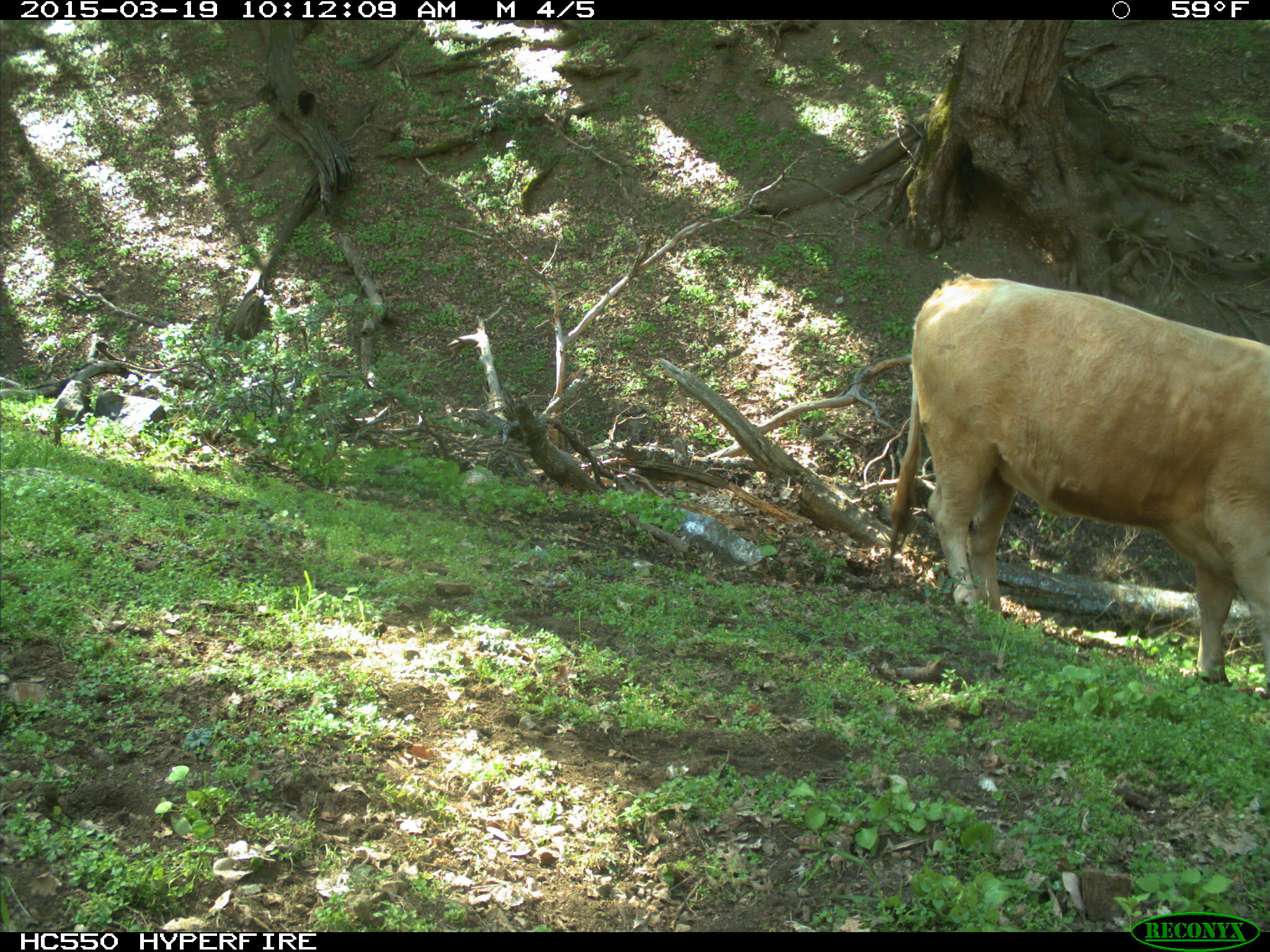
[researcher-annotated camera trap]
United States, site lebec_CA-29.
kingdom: Animalia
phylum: Chordata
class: Mammalia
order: Artiodactyla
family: Bovidae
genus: Bos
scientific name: Bos taurus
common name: domestic cow